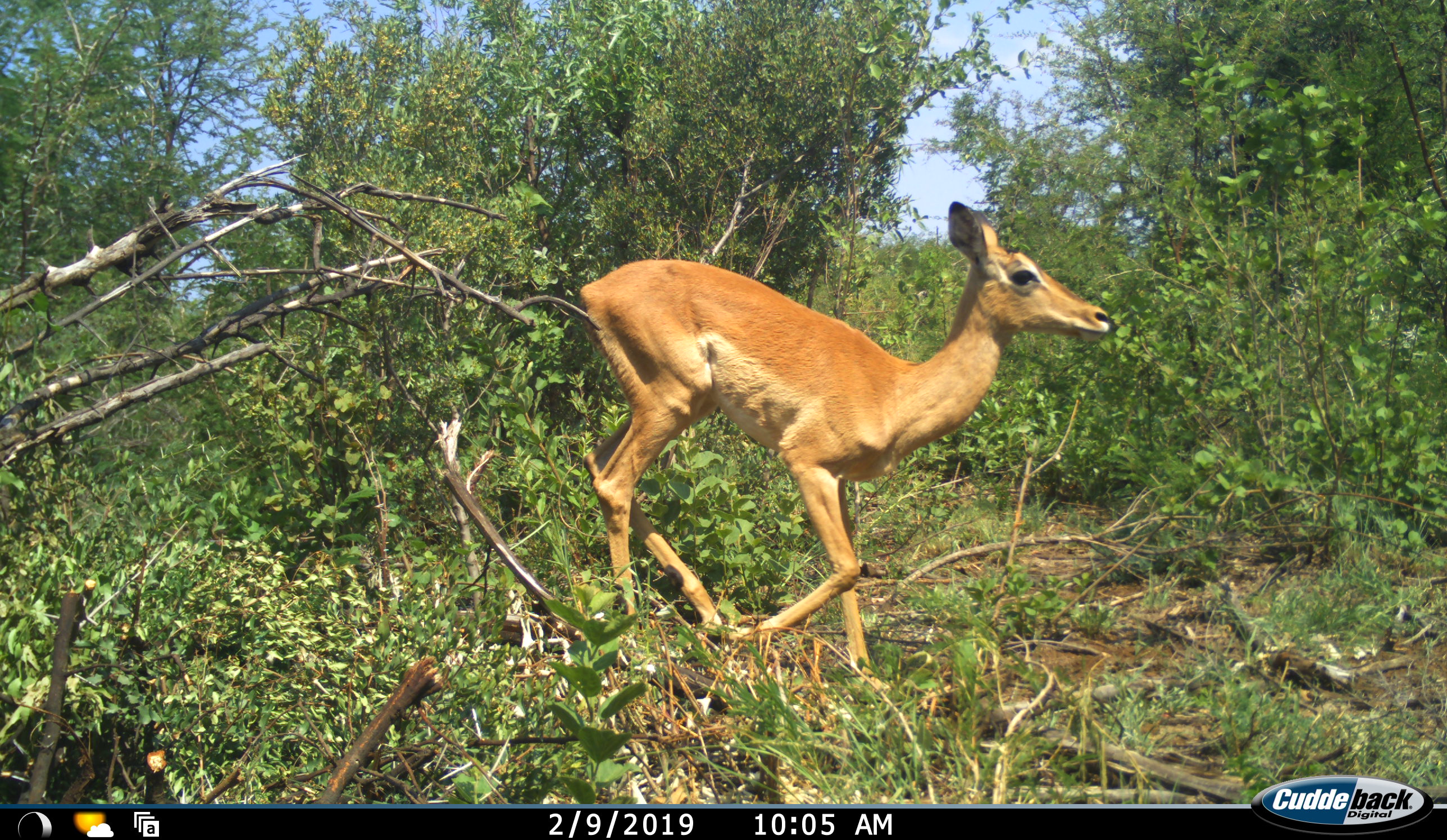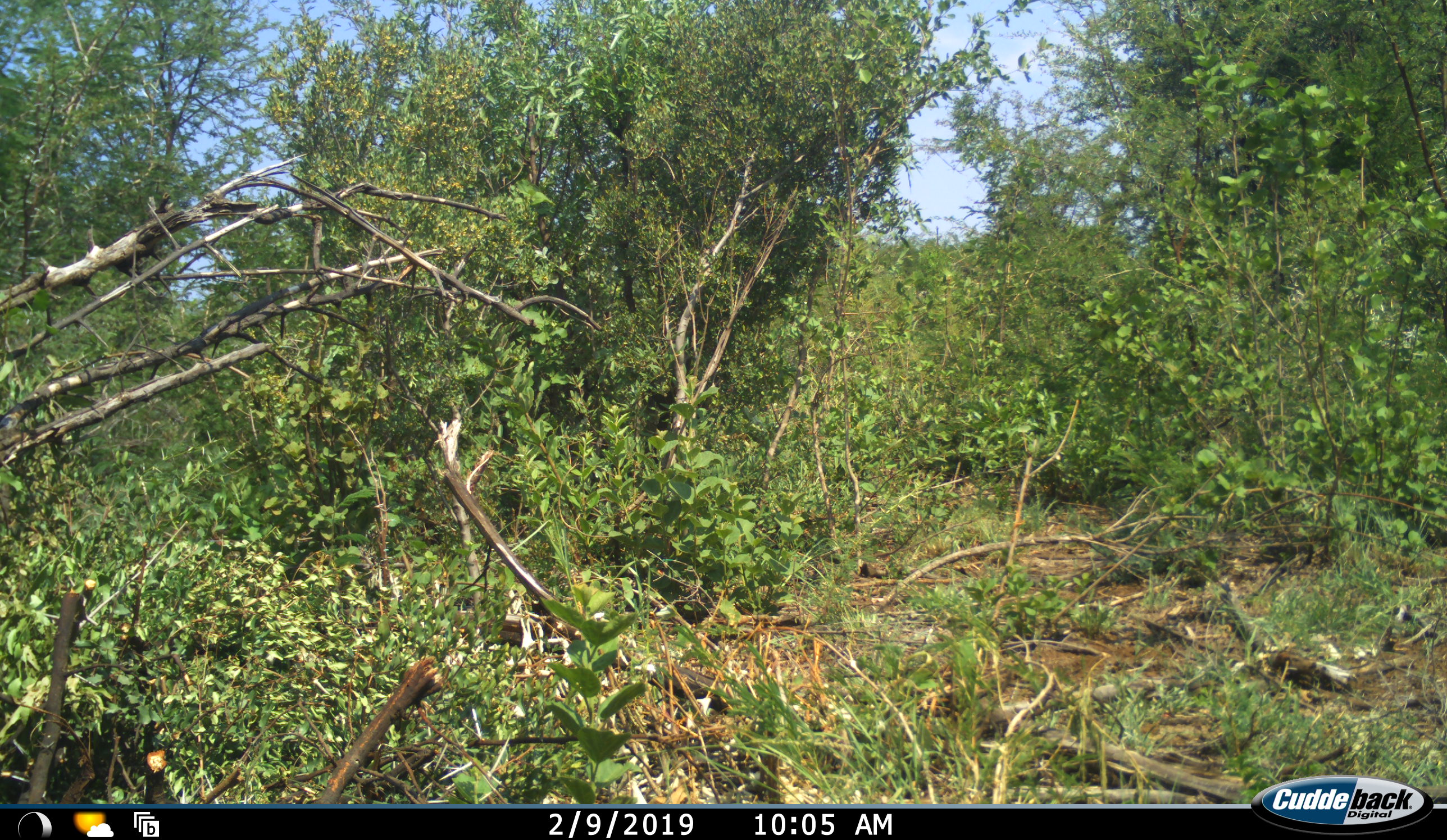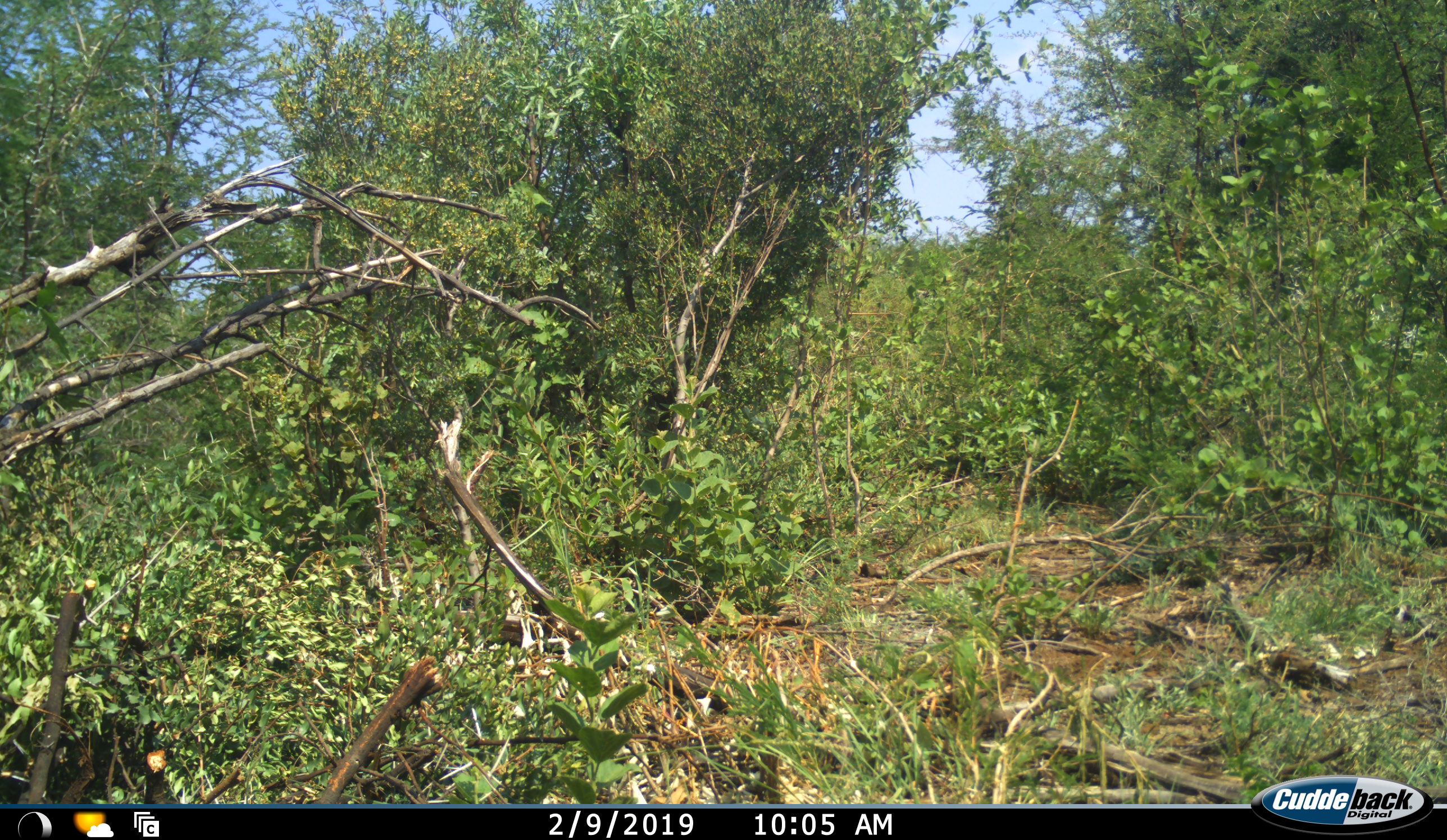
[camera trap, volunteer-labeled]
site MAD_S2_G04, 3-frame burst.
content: unidentified animal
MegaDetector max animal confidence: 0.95